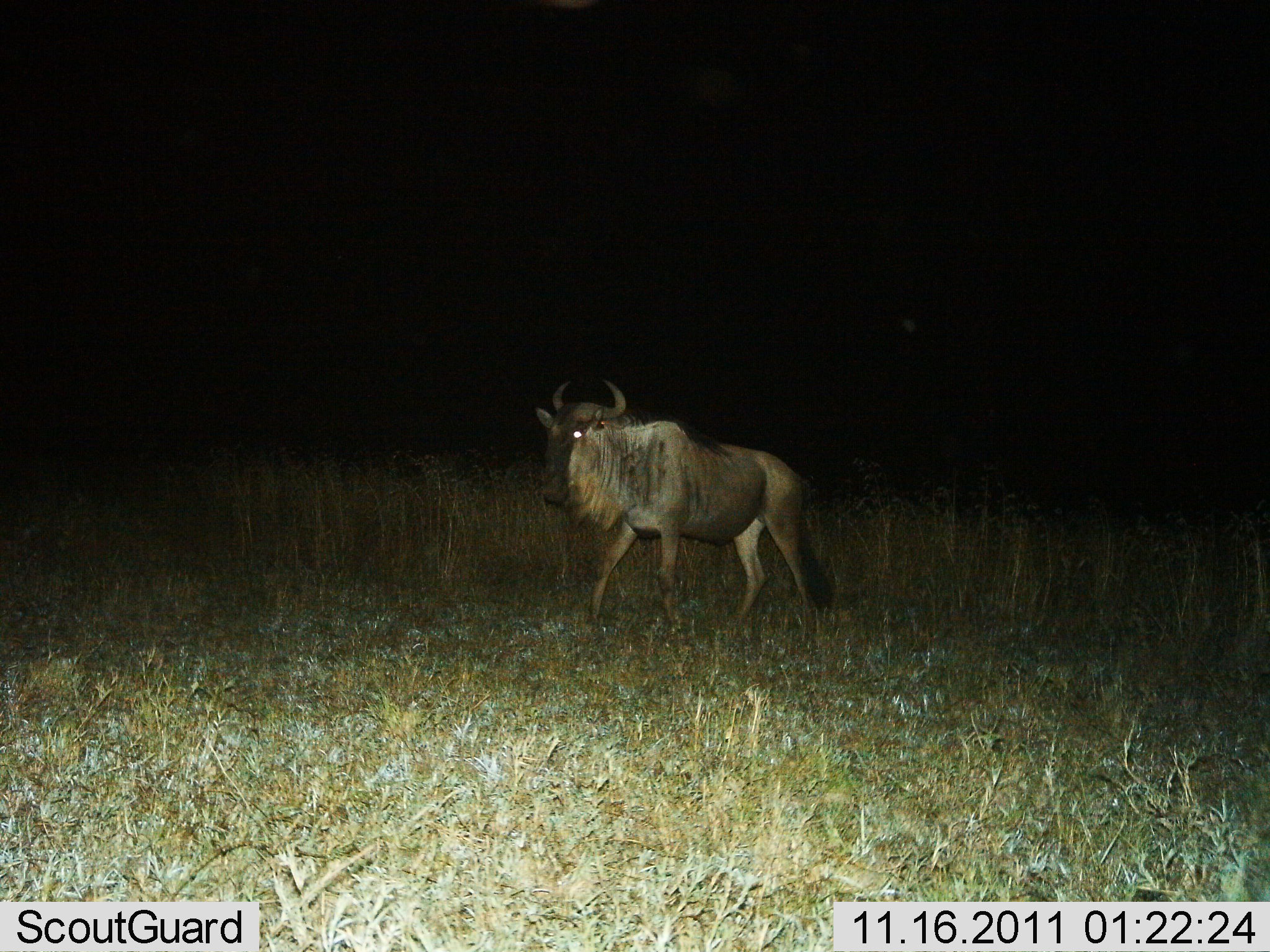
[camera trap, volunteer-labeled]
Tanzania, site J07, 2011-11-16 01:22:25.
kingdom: Animalia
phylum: Chordata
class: Mammalia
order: Artiodactyla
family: Bovidae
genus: Connochaetes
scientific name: Connochaetes taurinus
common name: blue wildebeest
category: wildebeest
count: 1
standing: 0%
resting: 0%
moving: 100%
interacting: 0%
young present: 0%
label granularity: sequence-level